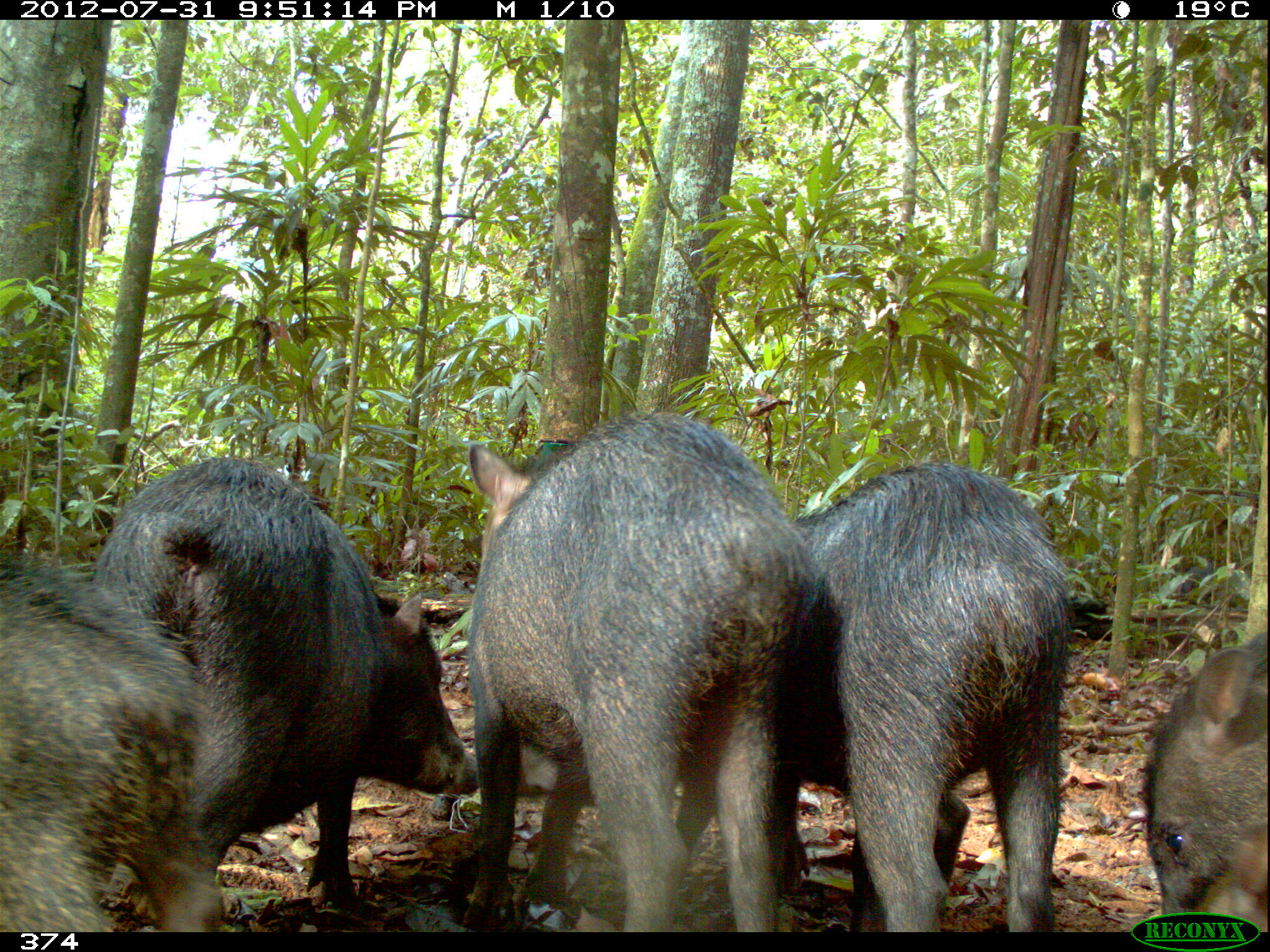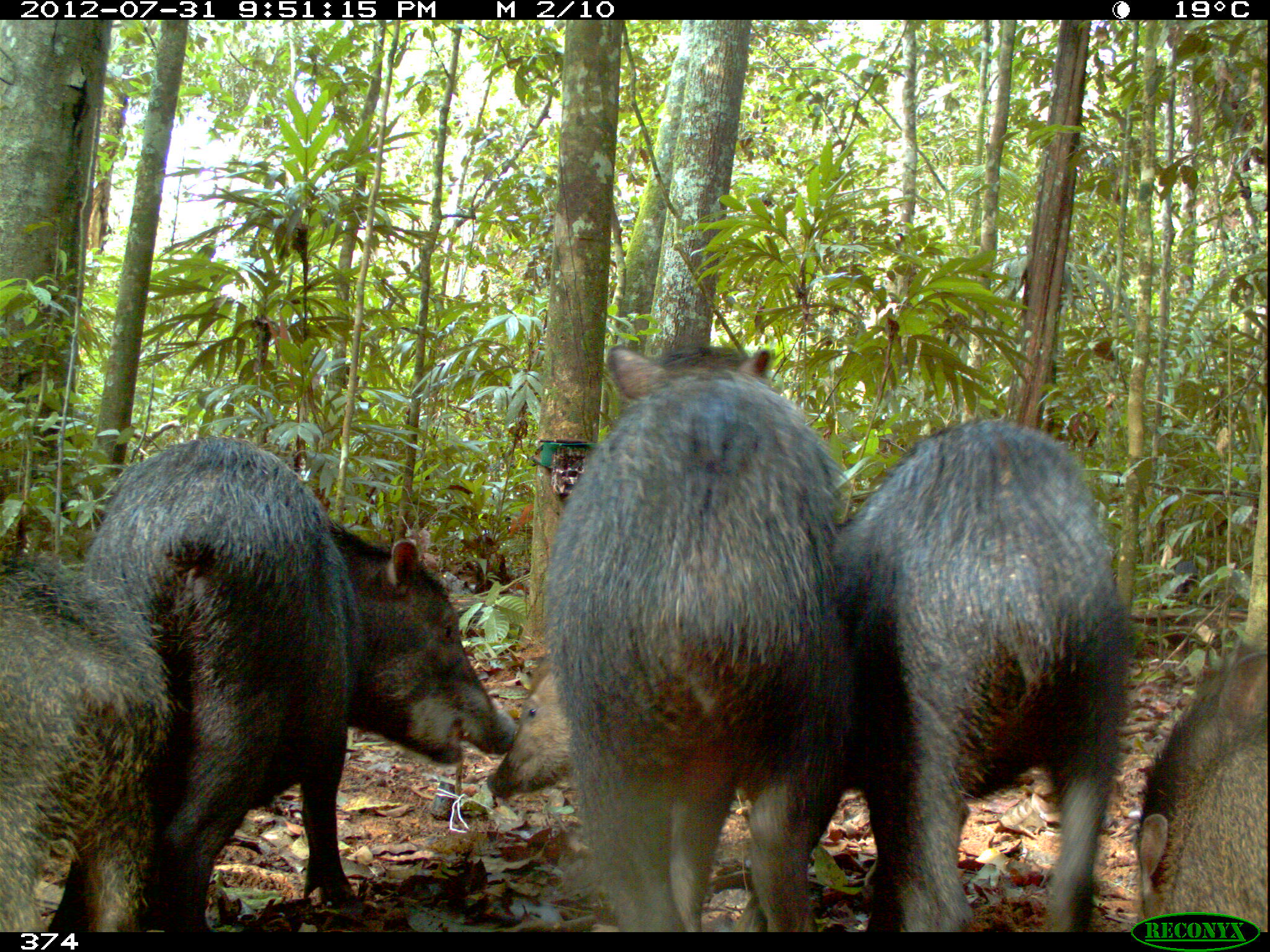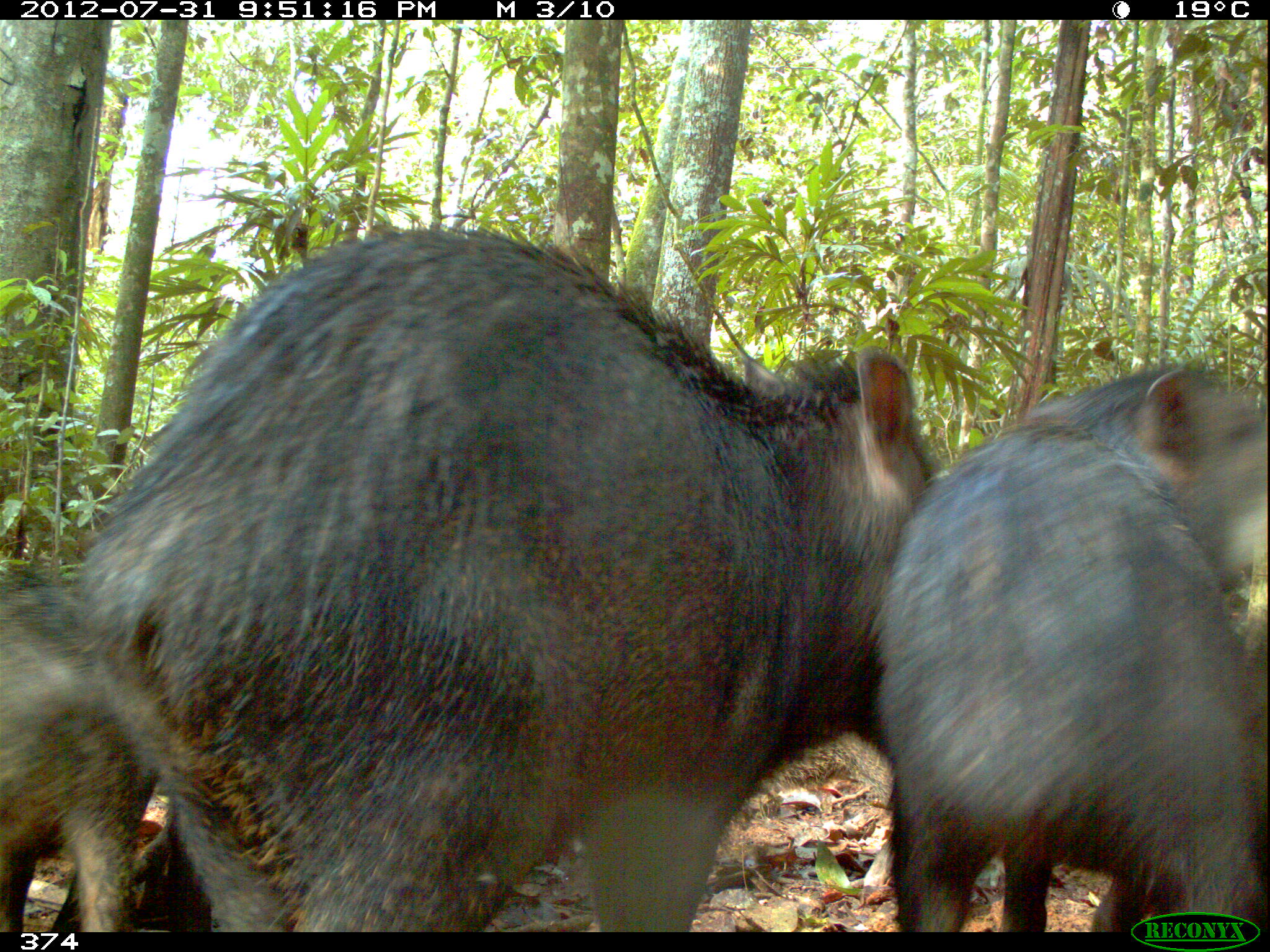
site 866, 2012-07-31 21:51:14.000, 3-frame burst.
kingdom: Animalia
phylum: Chordata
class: Mammalia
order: Artiodactyla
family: Tayassuidae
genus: Tayassu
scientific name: Tayassu pecari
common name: white-lipped peccary